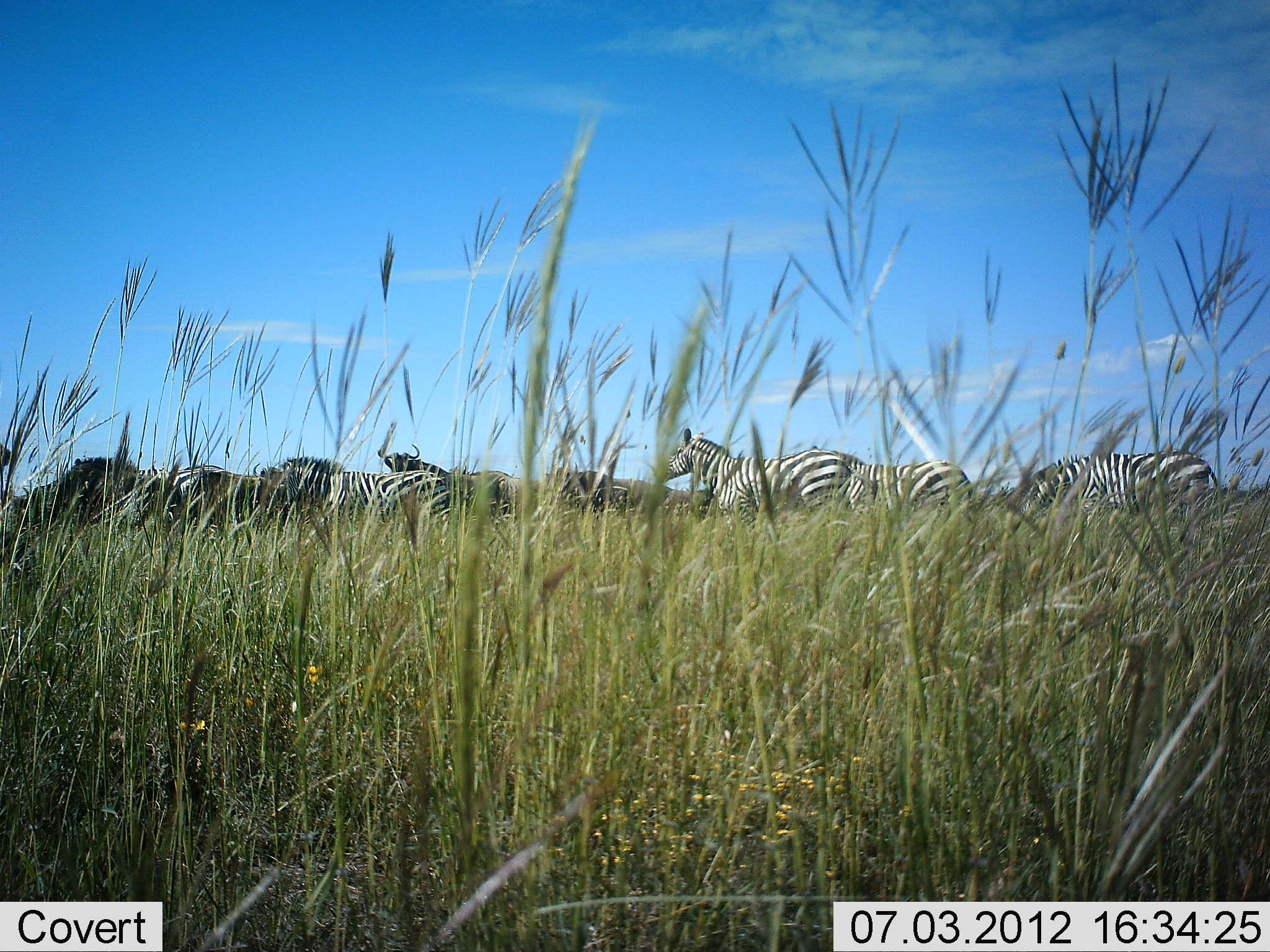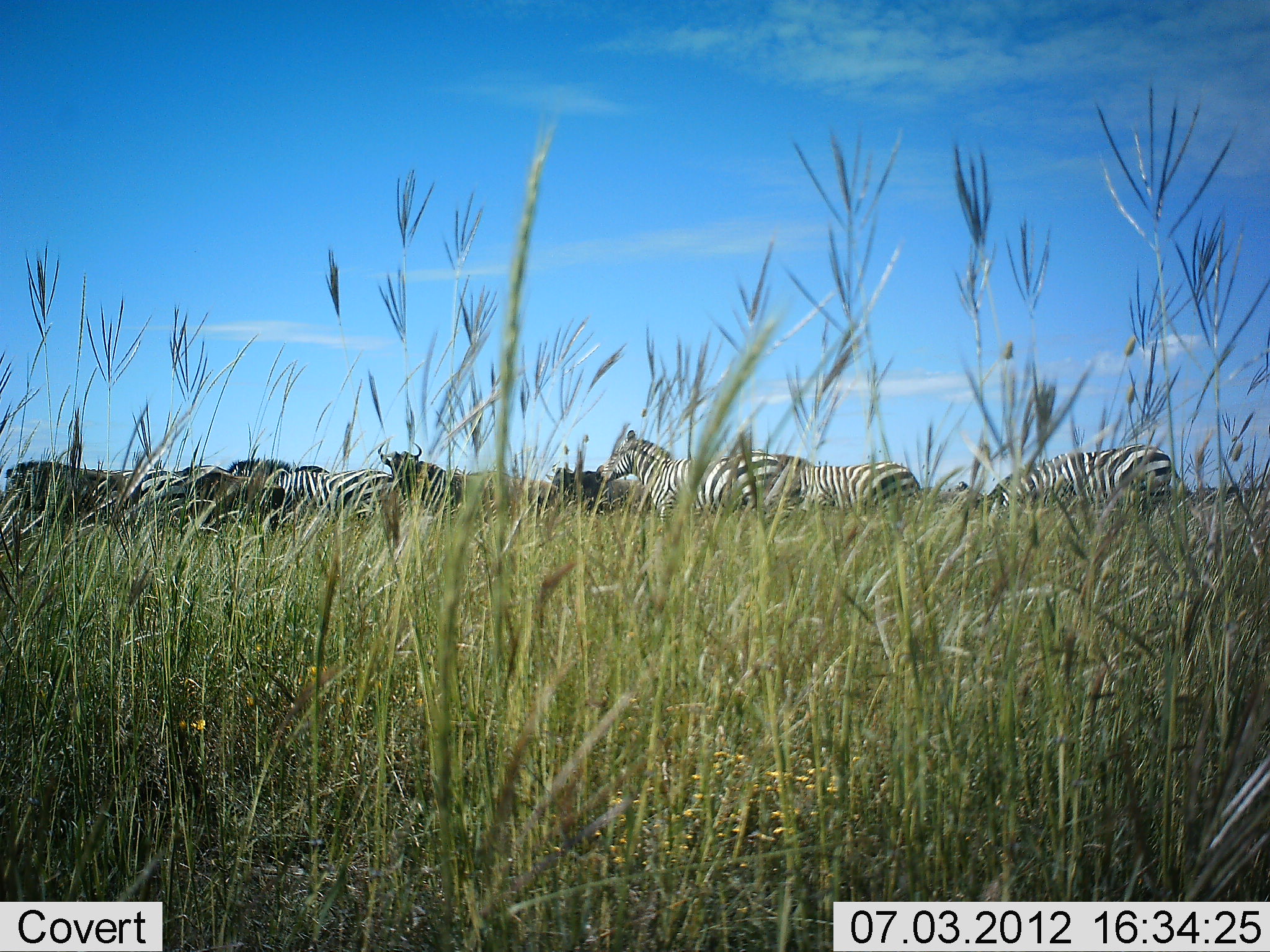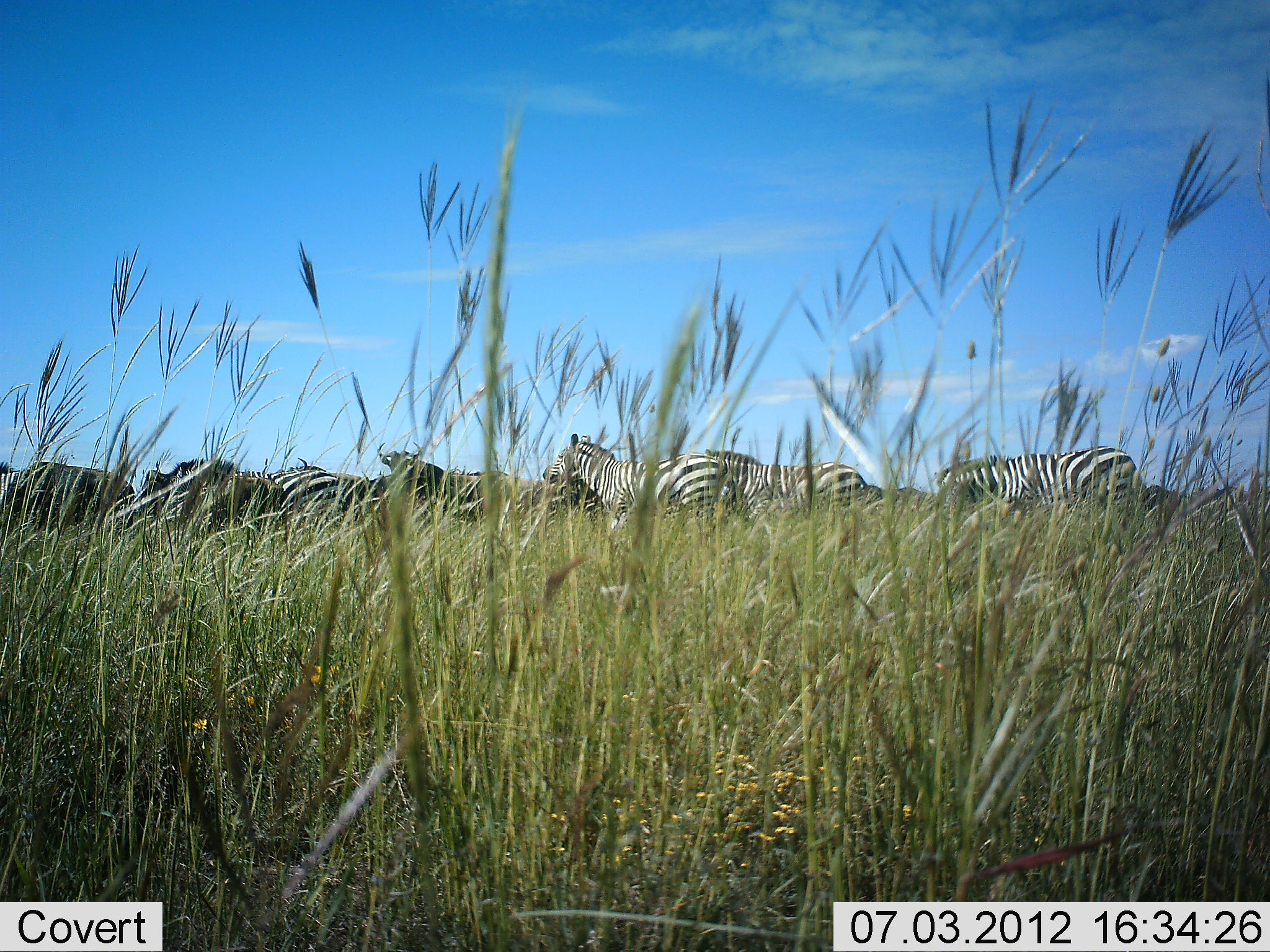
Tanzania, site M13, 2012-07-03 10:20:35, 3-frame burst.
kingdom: Animalia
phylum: Chordata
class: Mammalia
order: Artiodactyla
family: Bovidae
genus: Connochaetes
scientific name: Connochaetes taurinus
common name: blue wildebeest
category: wildebeest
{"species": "wildebeest (blue wildebeest) (Connochaetes taurinus)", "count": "3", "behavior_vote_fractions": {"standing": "82%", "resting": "0%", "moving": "18%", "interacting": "0%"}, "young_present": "0%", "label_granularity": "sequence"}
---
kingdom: Animalia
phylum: Chordata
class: Mammalia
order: Perissodactyla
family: Equidae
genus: Equus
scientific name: Equus quagga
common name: plains zebra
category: zebra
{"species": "zebra (plains zebra) (Equus quagga)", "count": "6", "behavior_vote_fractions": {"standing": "31%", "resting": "6%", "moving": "62%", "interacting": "0%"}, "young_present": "0%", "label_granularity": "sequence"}